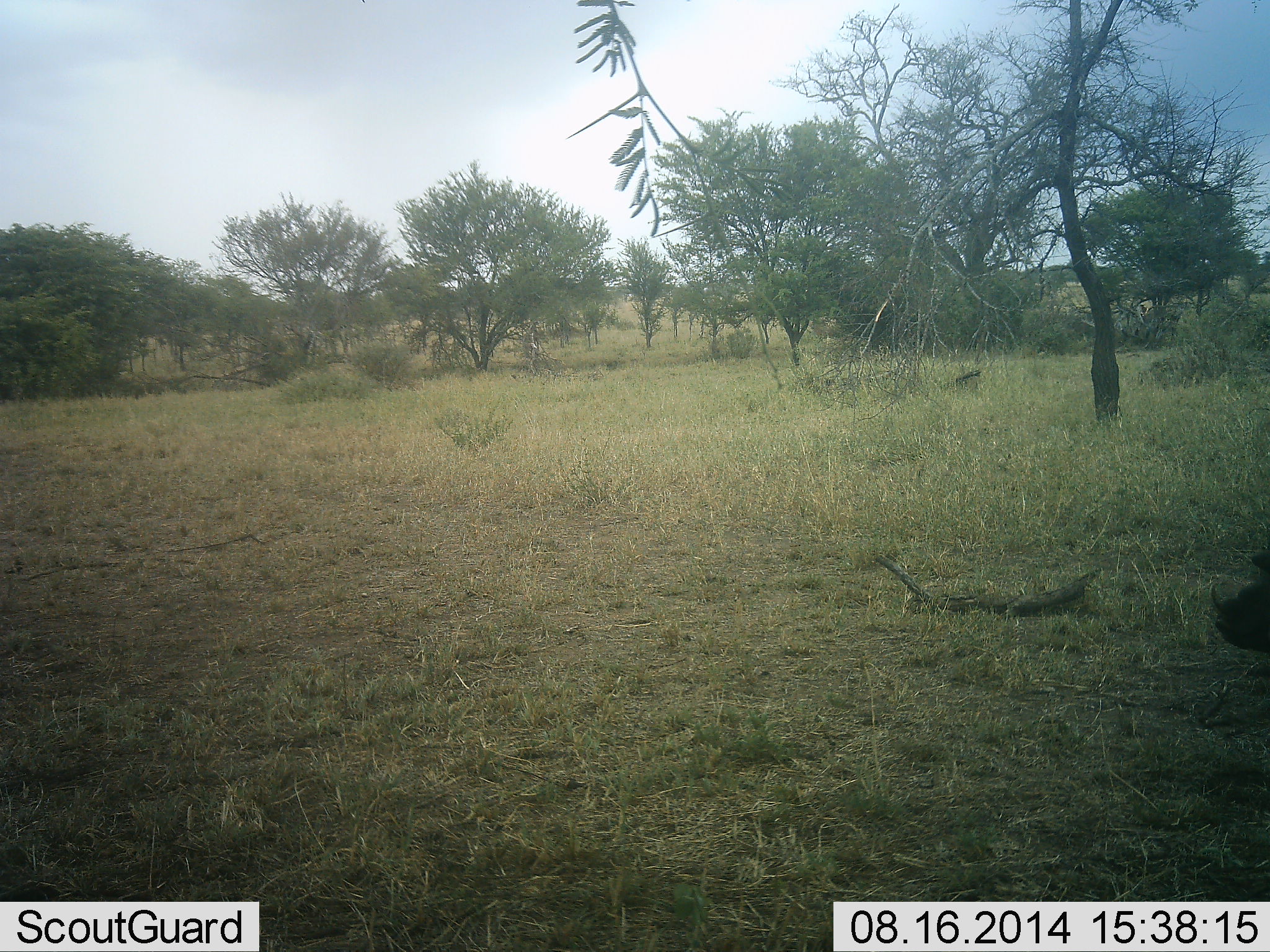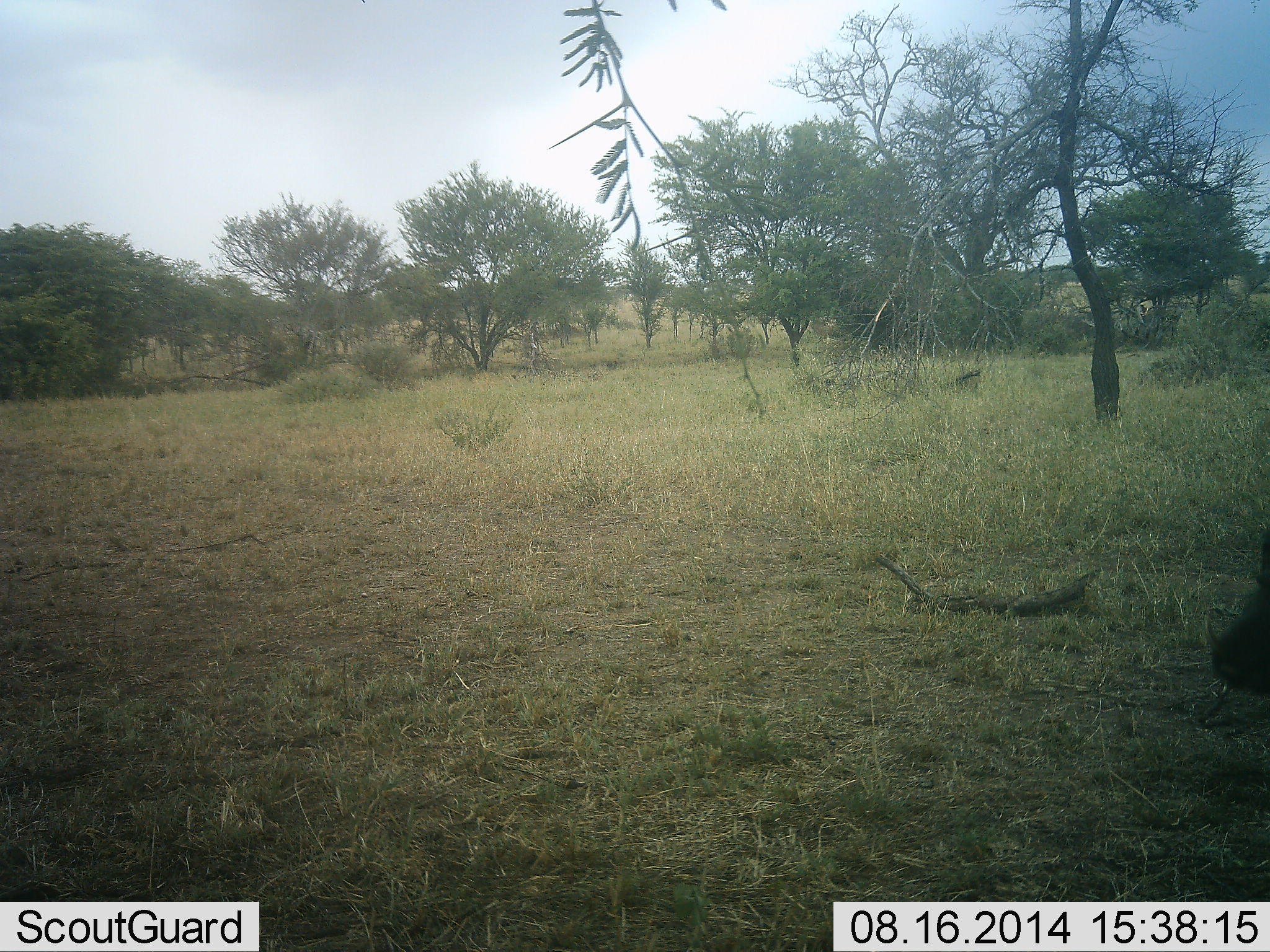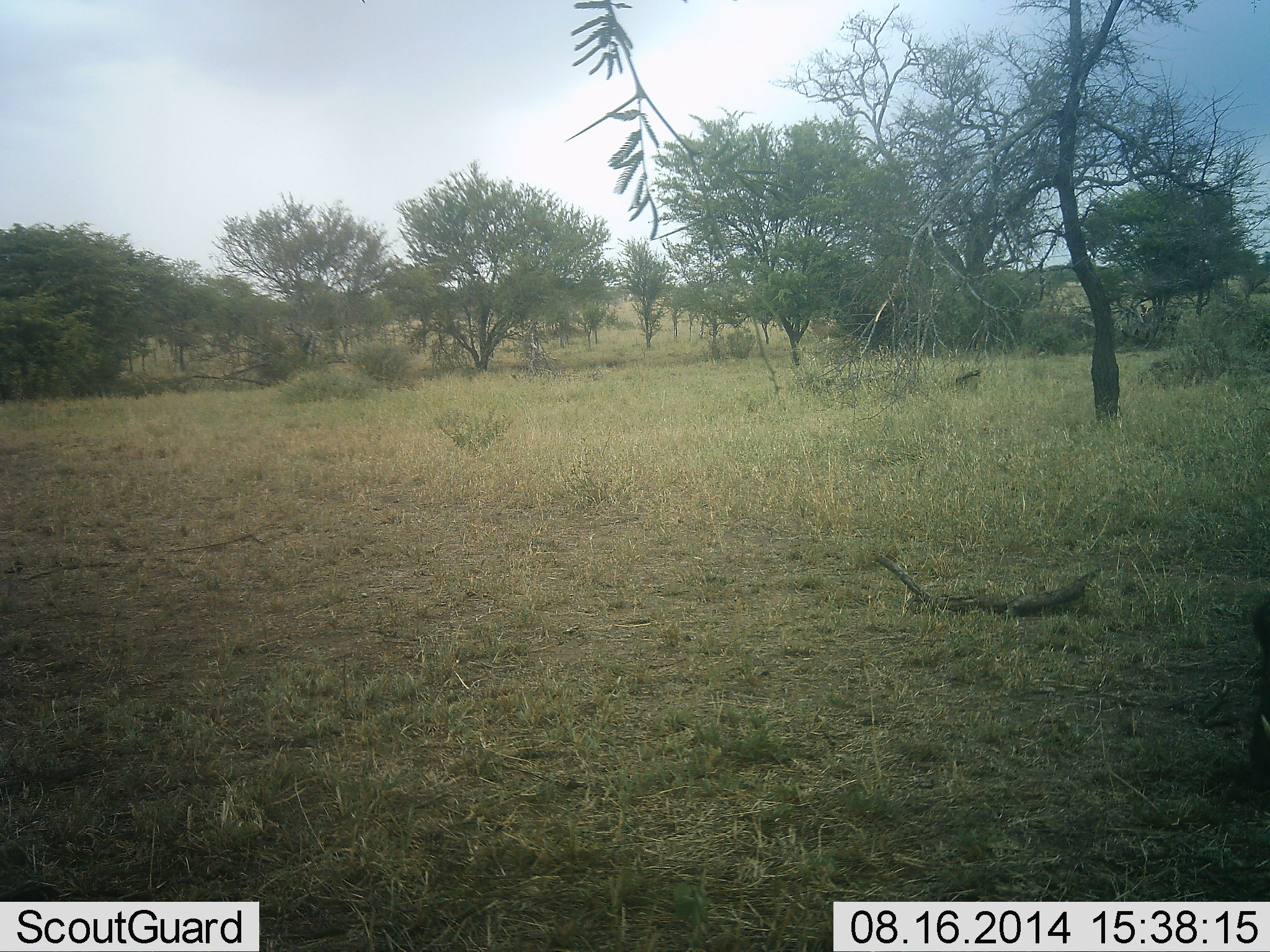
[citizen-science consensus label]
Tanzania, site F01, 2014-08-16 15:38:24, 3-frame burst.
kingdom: Animalia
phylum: Chordata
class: Mammalia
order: Artiodactyla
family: Suidae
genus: Phacochoerus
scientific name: Phacochoerus africanus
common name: warthog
Warthog (Phacochoerus africanus), count 1. Behavior (volunteer vote fractions): standing 50%, resting 10%, moving 40%, interacting 0%. Young present (vote fraction): 0%. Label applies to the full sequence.